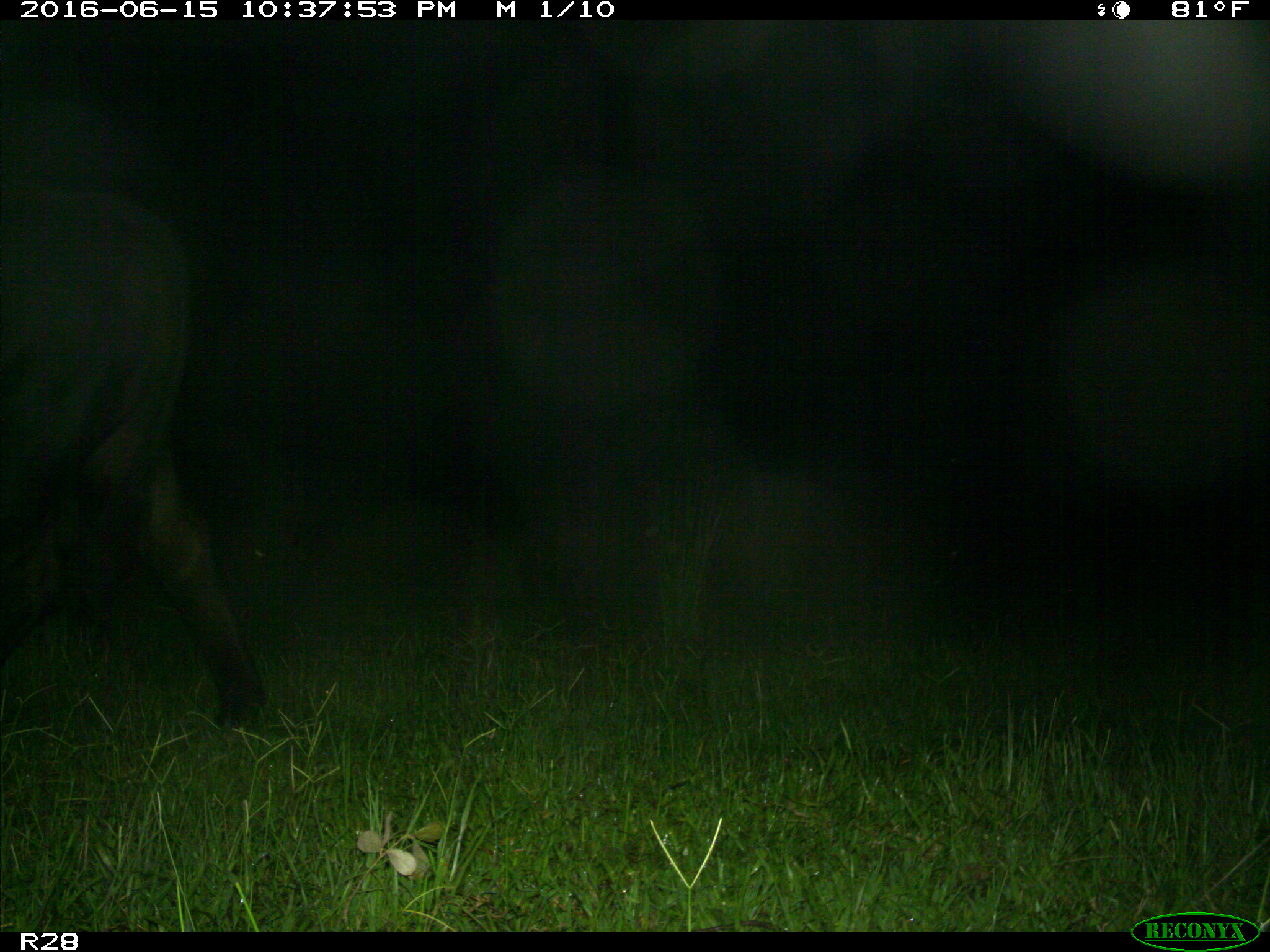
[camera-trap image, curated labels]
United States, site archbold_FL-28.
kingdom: Animalia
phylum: Chordata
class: Mammalia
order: Artiodactyla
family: Bovidae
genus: Bos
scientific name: Bos taurus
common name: domestic cow